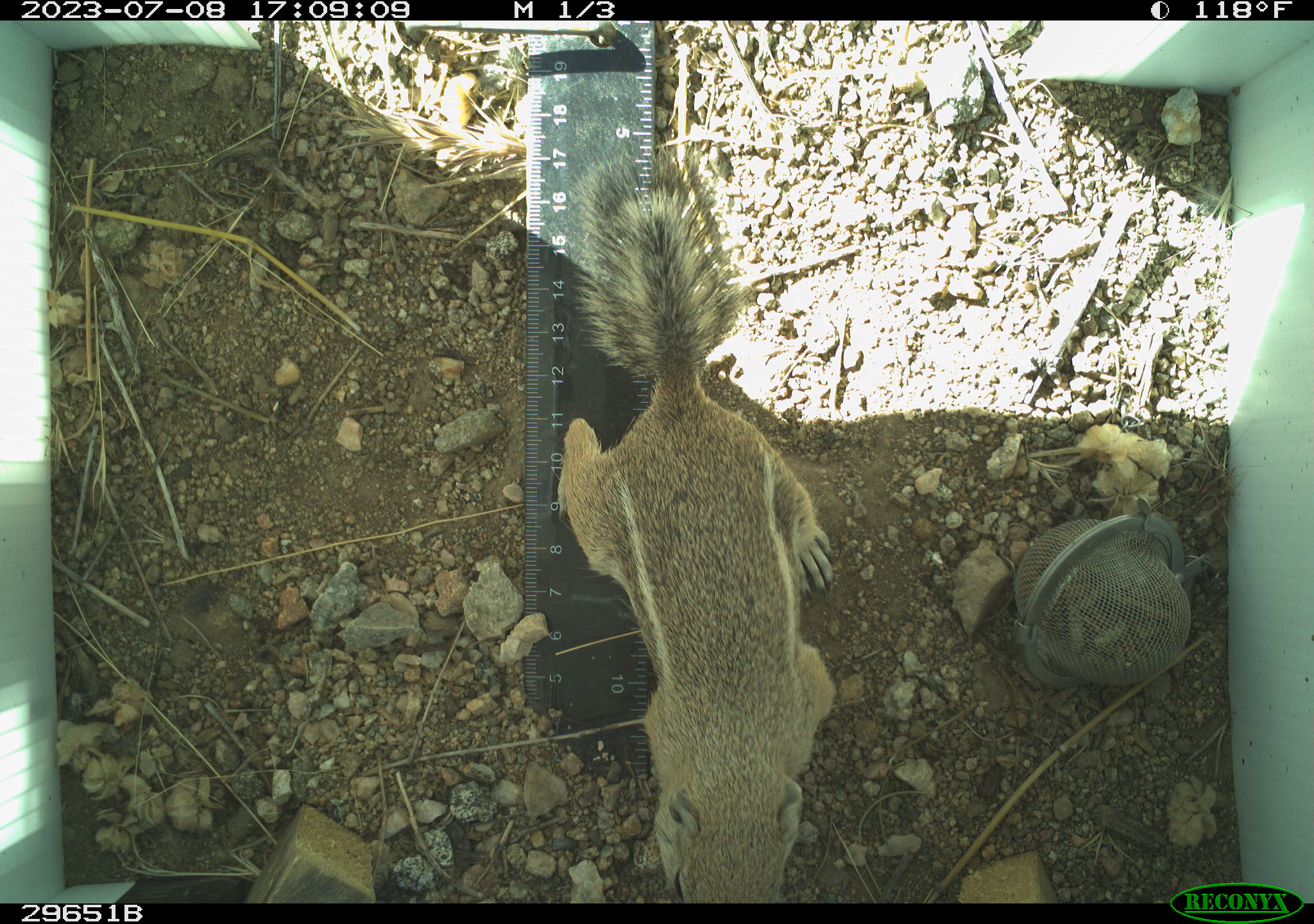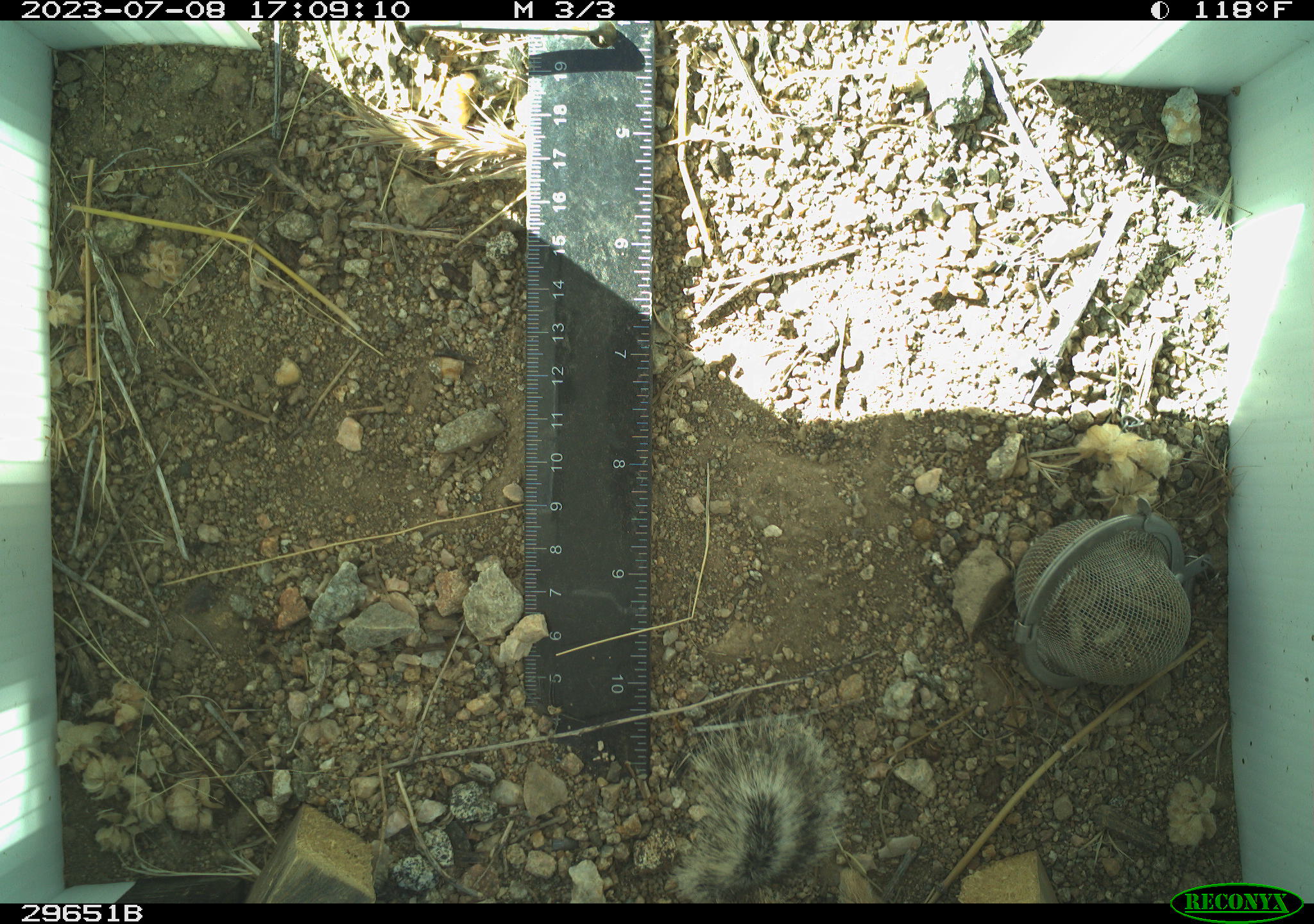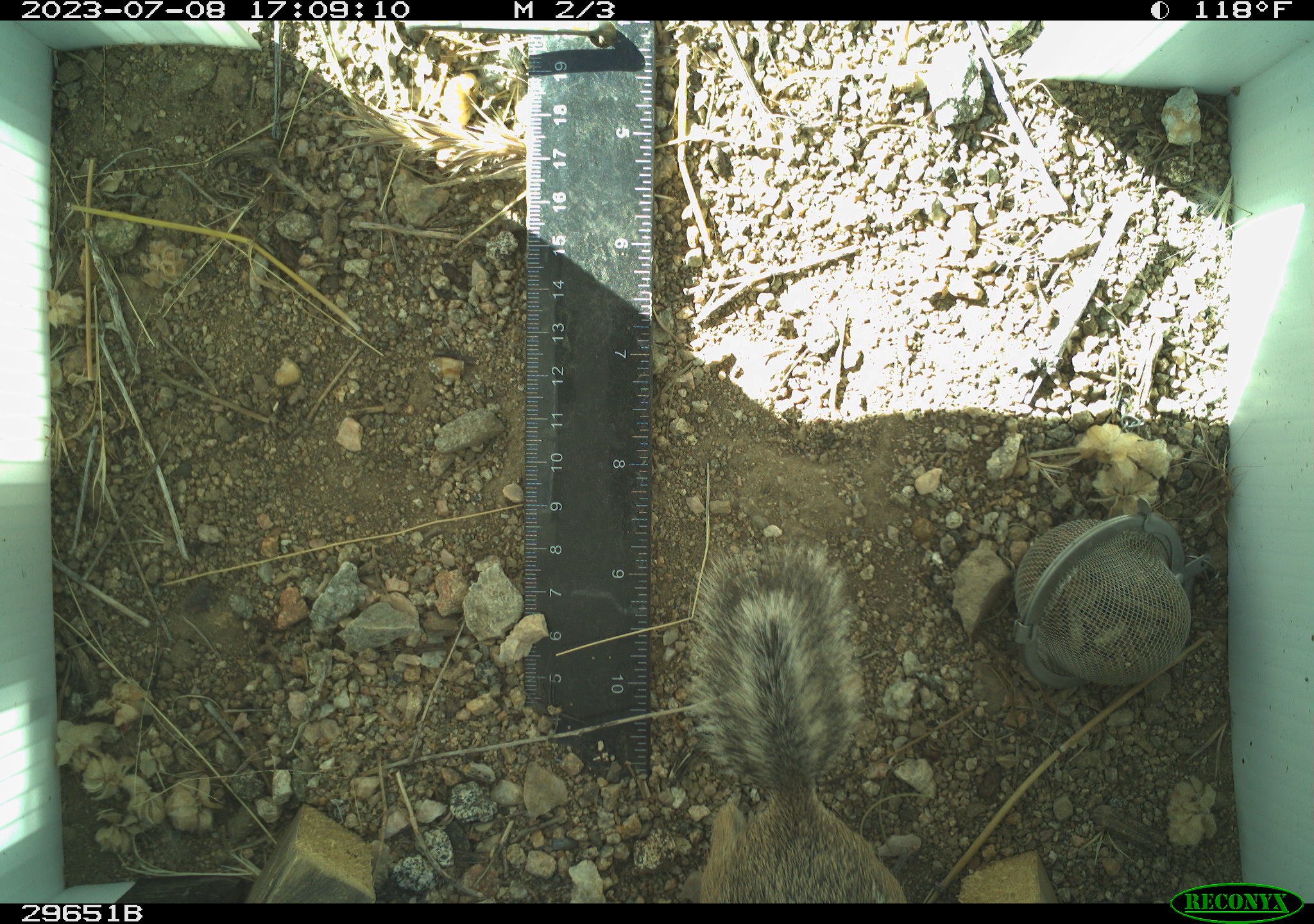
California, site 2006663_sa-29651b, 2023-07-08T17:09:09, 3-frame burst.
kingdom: Animalia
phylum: Chordata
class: Mammalia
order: Rodentia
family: Sciuridae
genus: Ammospermophilus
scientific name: Ammospermophilus leucurus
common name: white-tailed antelope squirrel